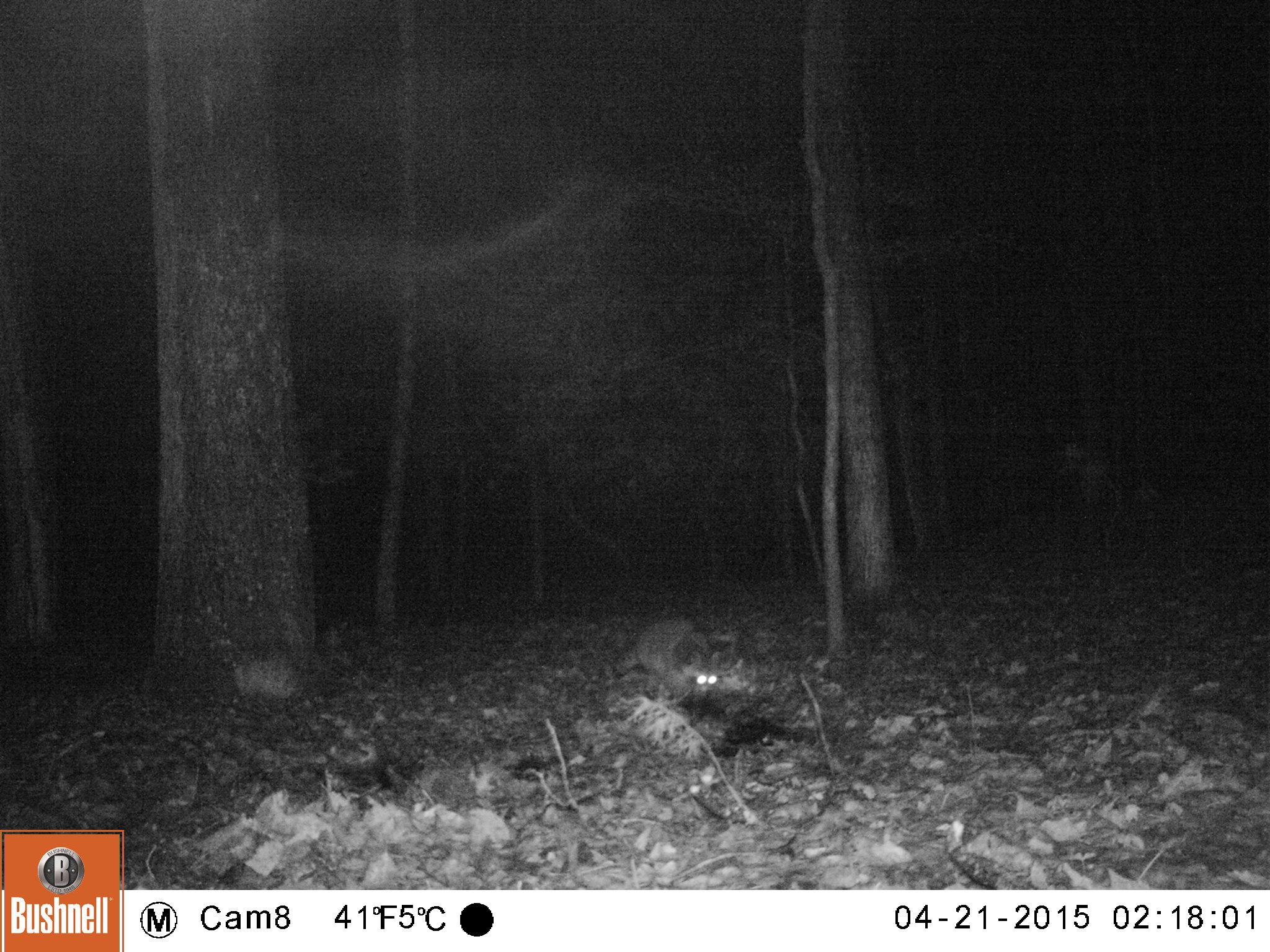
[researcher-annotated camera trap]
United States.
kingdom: Animalia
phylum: Chordata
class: Mammalia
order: Carnivora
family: Procyonidae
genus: Procyon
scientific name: Procyon lotor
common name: northern raccoon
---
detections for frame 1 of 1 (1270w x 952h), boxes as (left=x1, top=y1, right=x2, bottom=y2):
Northern Raccoon: (left=604, top=603, right=728, bottom=706)